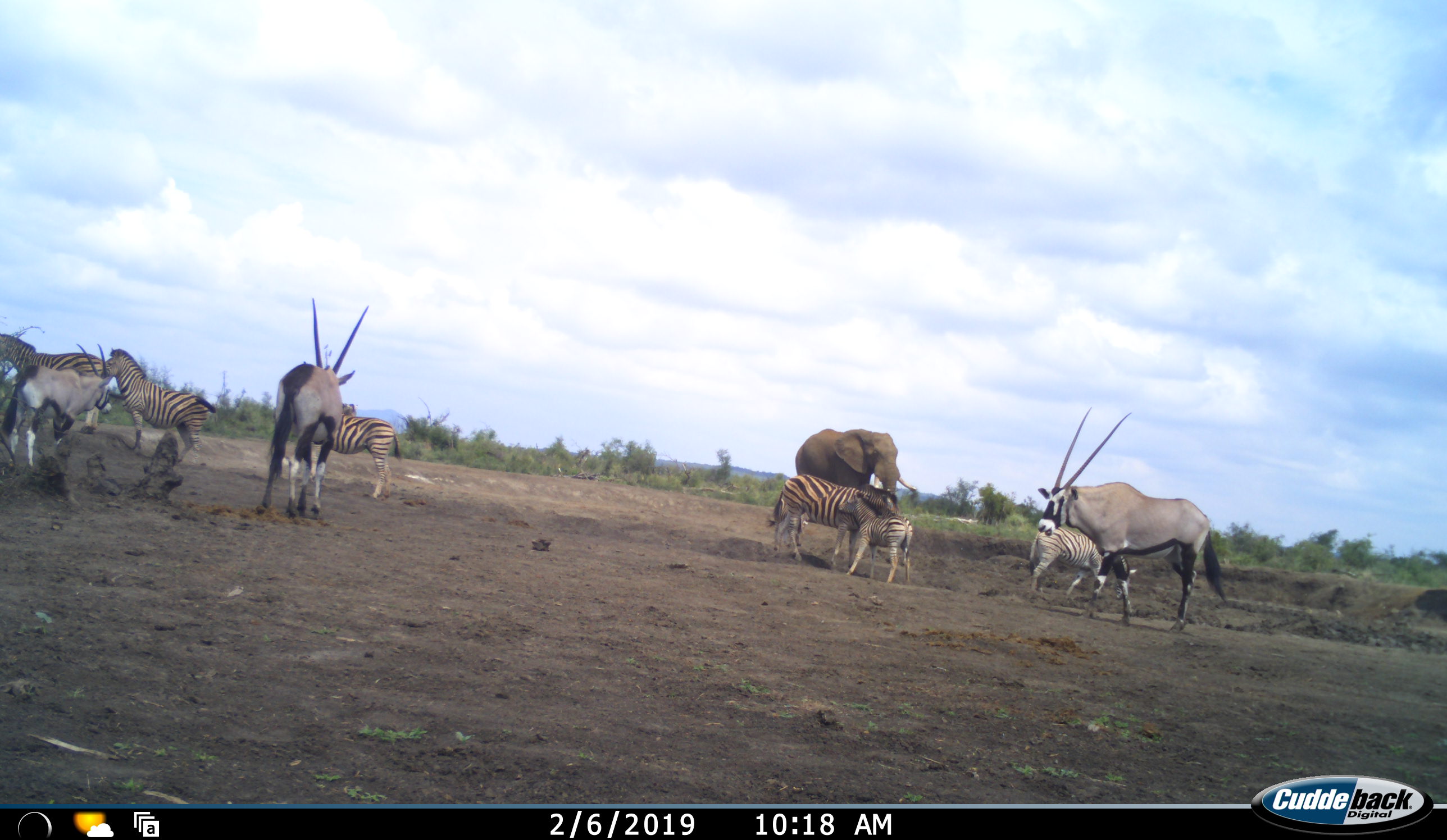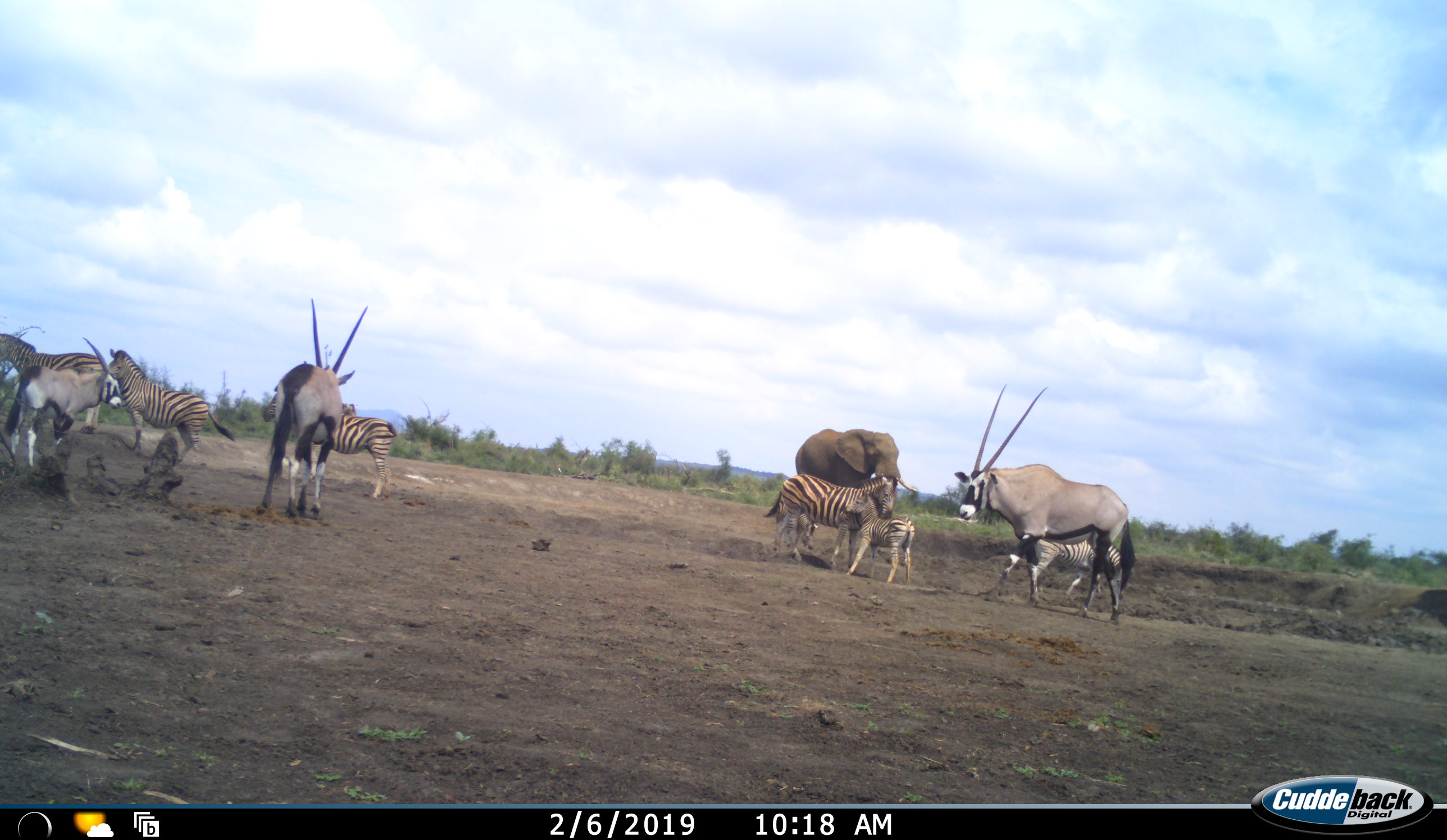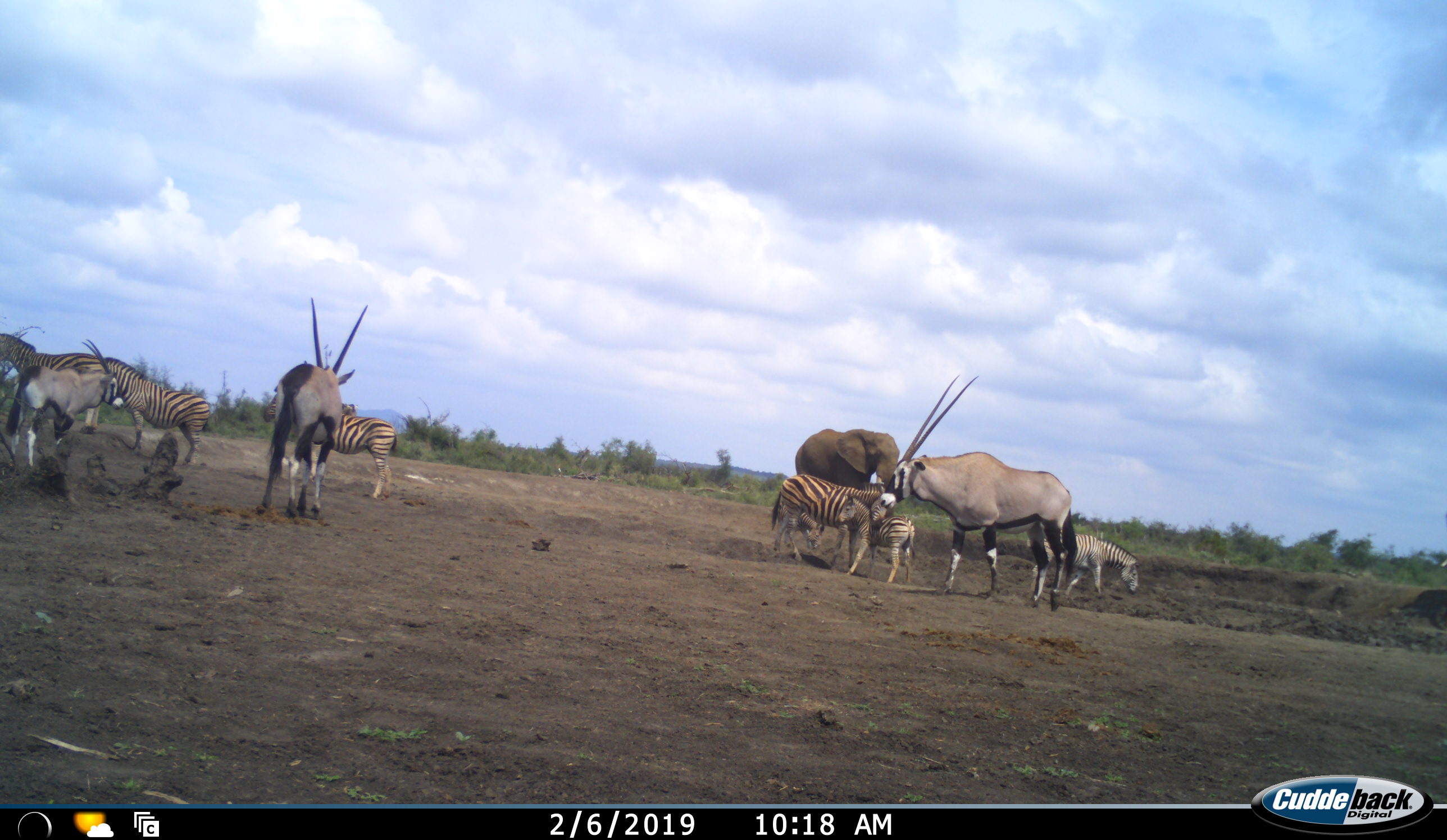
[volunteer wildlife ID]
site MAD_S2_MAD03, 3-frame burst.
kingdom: Animalia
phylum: Chordata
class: Mammalia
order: Proboscidea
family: Elephantidae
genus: Loxodonta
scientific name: Loxodonta africana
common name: african bush elephant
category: elephant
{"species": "elephant (african bush elephant) (Loxodonta africana)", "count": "1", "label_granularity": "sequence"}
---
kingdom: Animalia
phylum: Chordata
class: Mammalia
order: Artiodactyla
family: Bovidae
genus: Oryx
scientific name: Oryx gazella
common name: gemsbok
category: oryx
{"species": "oryx (gemsbok) (Oryx gazella)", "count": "3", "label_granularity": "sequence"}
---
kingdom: Animalia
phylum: Chordata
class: Mammalia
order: Perissodactyla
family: Equidae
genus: Equus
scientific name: Equus quagga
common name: plains zebra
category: zebraplains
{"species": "zebraplains (plains zebra) (Equus quagga)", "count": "6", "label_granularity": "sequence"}